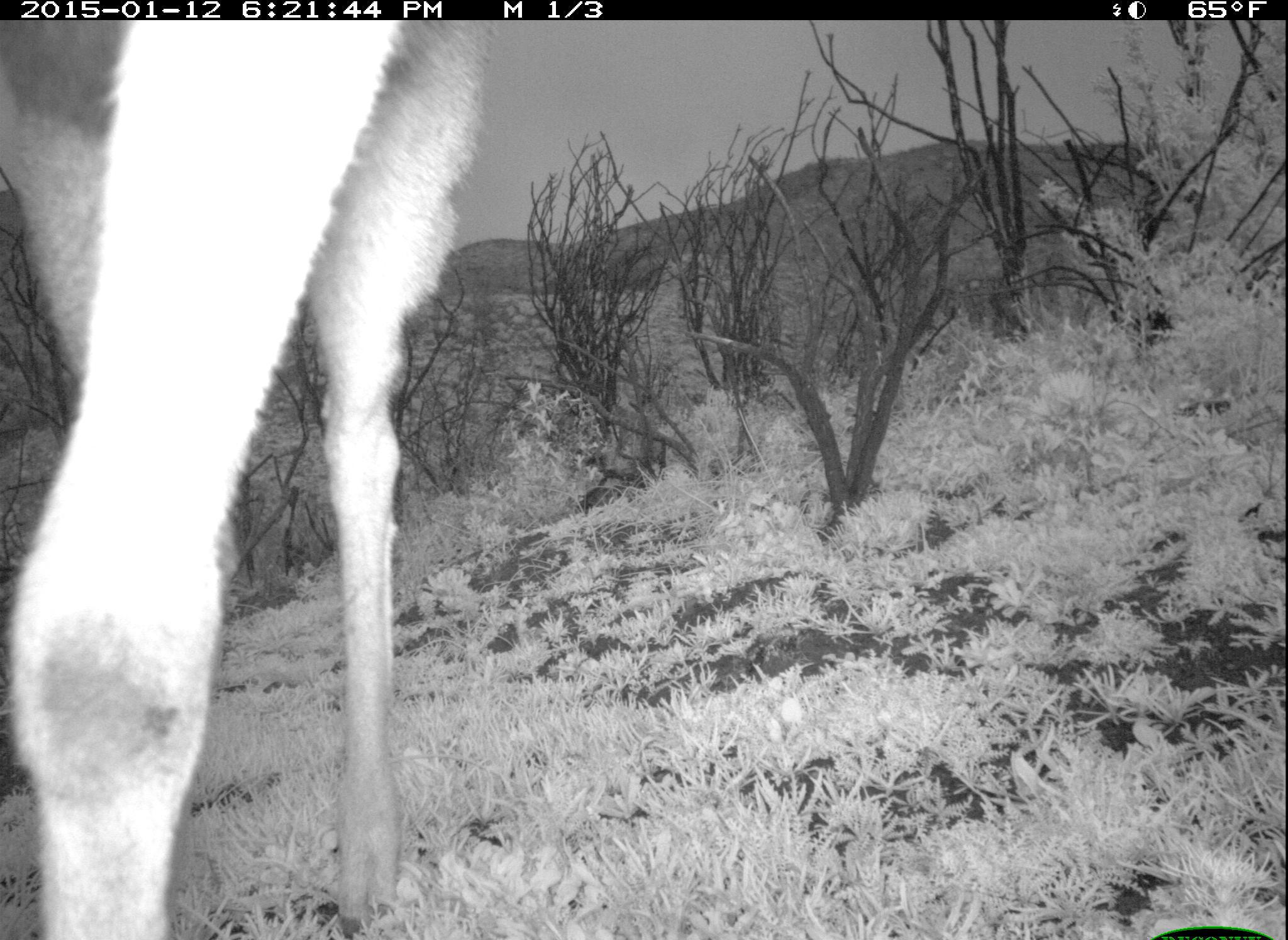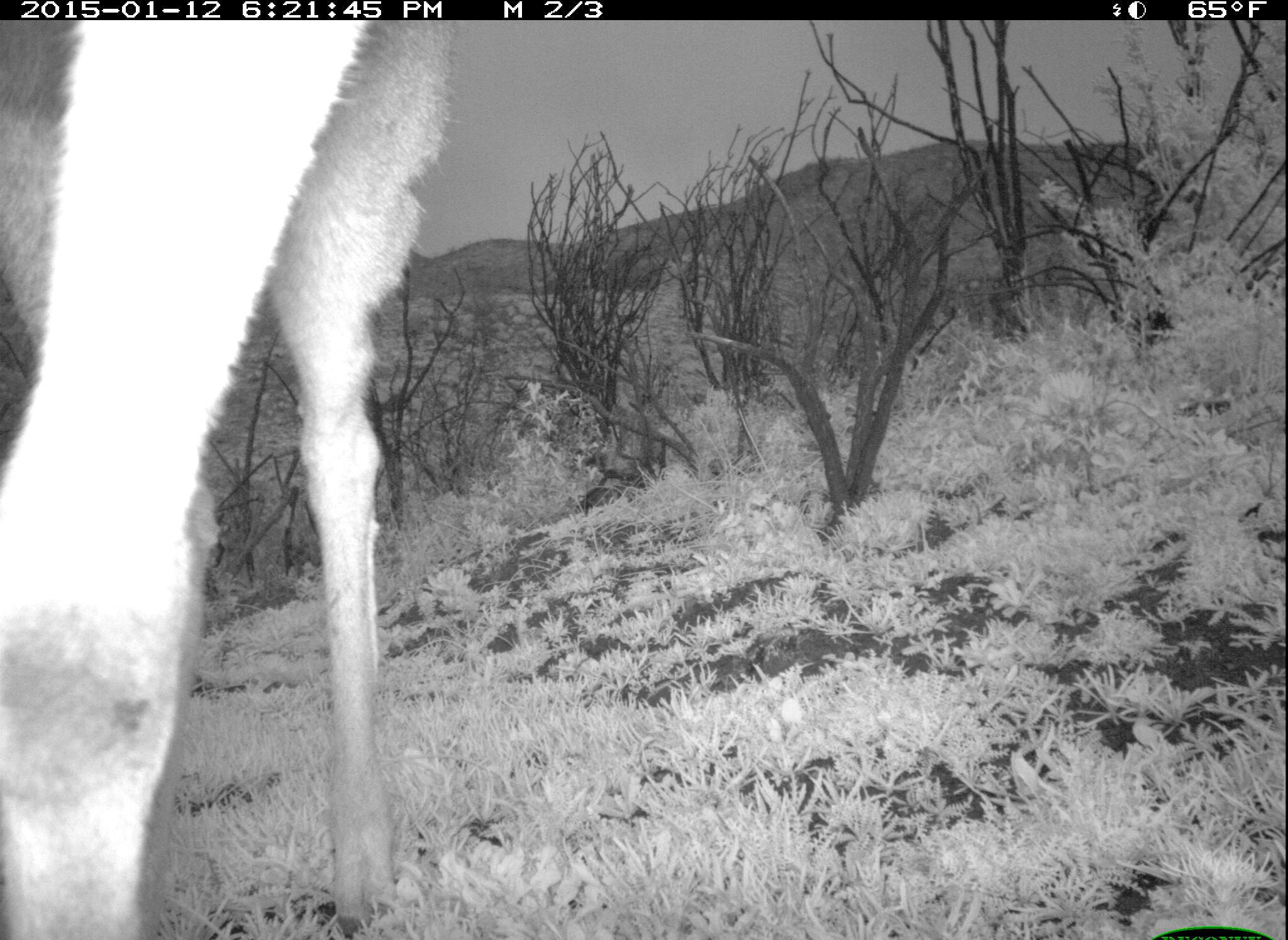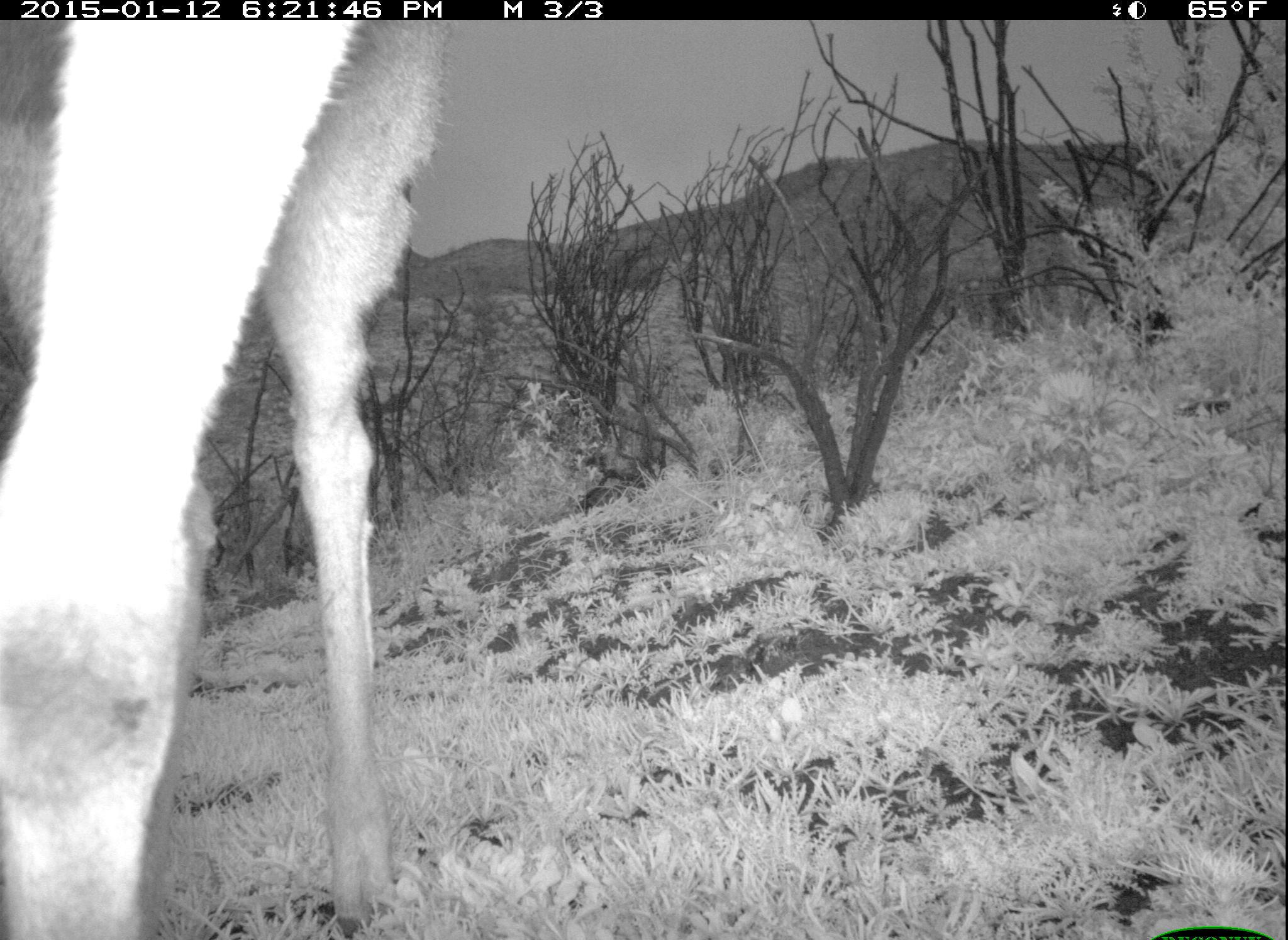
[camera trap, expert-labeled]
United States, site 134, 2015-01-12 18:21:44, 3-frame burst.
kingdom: Animalia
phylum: Chordata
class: Mammalia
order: Artiodactyla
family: Cervidae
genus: Odocoileus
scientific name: Odocoileus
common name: deer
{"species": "deer (Odocoileus)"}